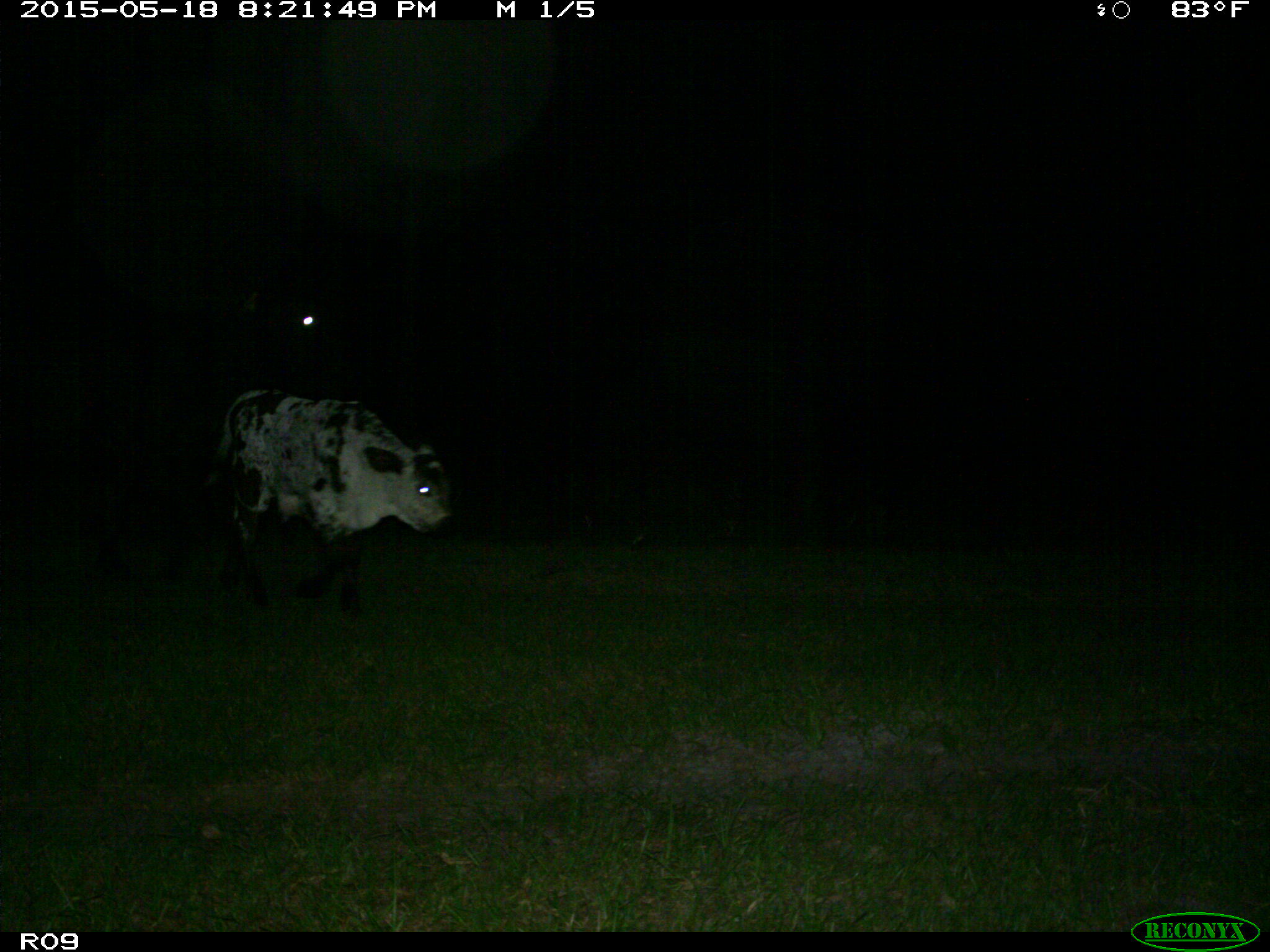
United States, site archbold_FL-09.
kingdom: Animalia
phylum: Chordata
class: Mammalia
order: Artiodactyla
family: Bovidae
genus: Bos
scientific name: Bos taurus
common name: domestic cow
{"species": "Bos taurus (domestic cow)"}